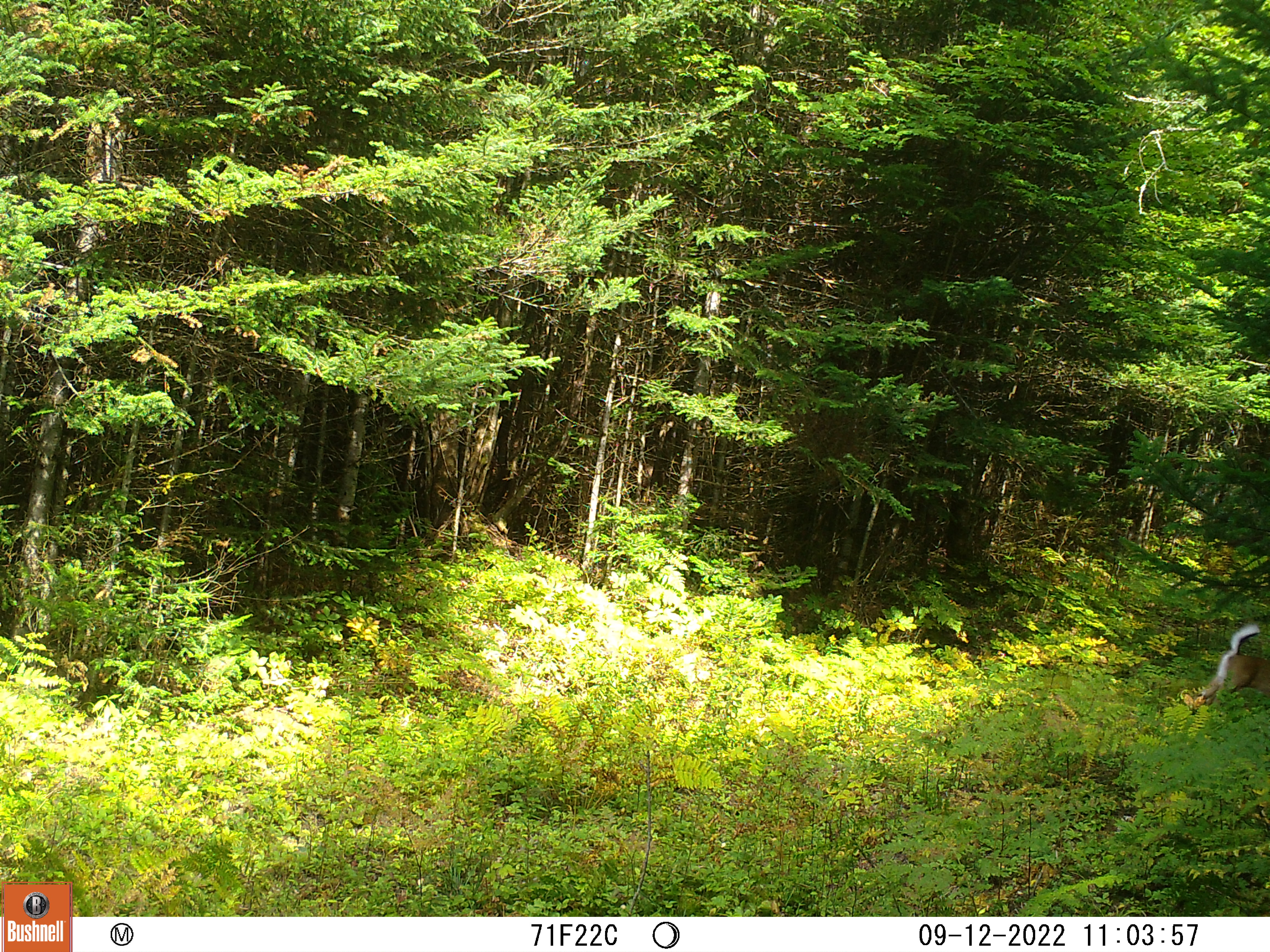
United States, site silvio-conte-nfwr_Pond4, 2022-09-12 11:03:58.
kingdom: Animalia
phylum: Chordata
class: Mammalia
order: Artiodactyla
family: Cervidae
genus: Odocoileus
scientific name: Odocoileus virginianus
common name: white-tailed deer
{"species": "white-tailed deer (Odocoileus virginianus)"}